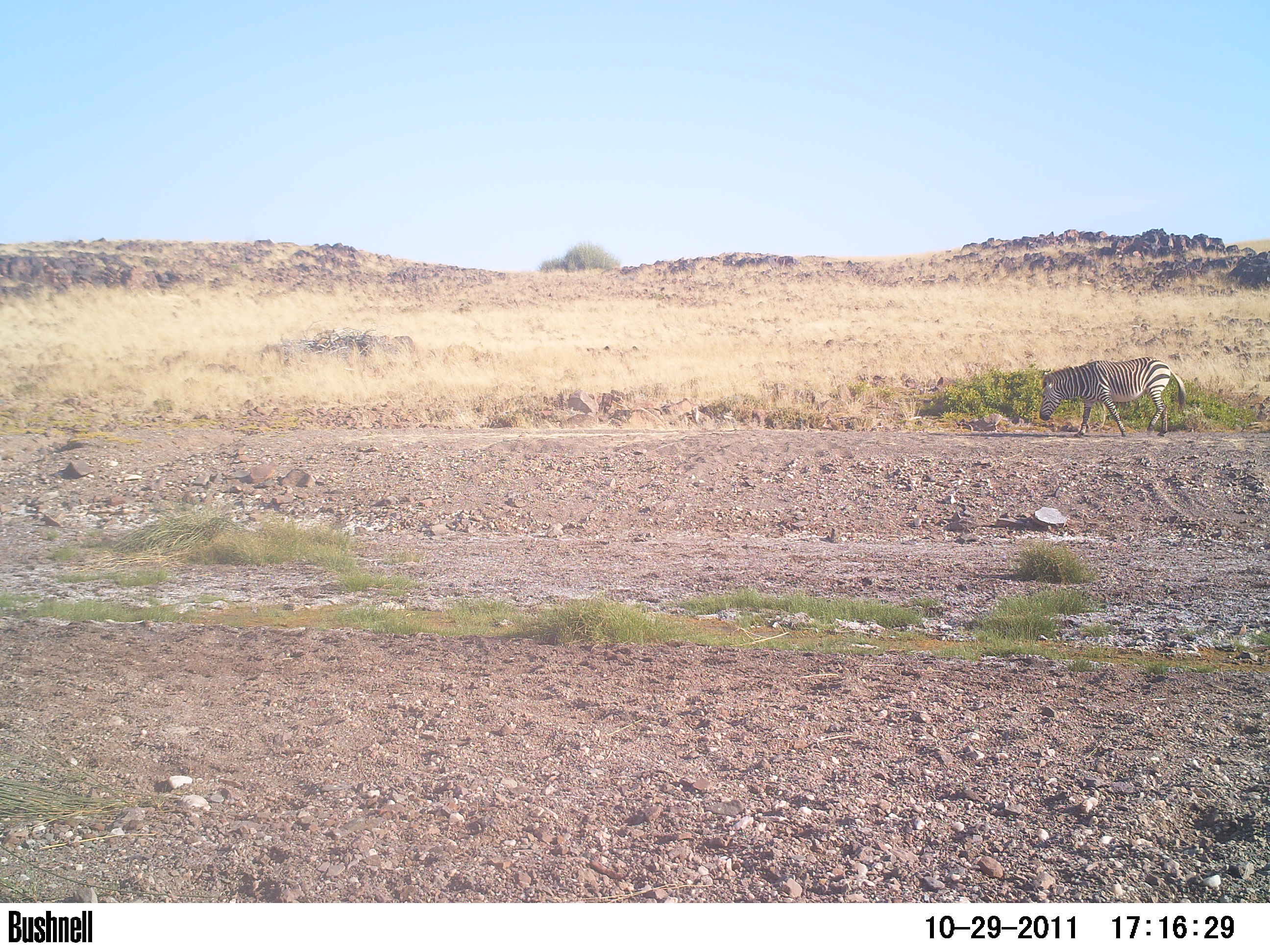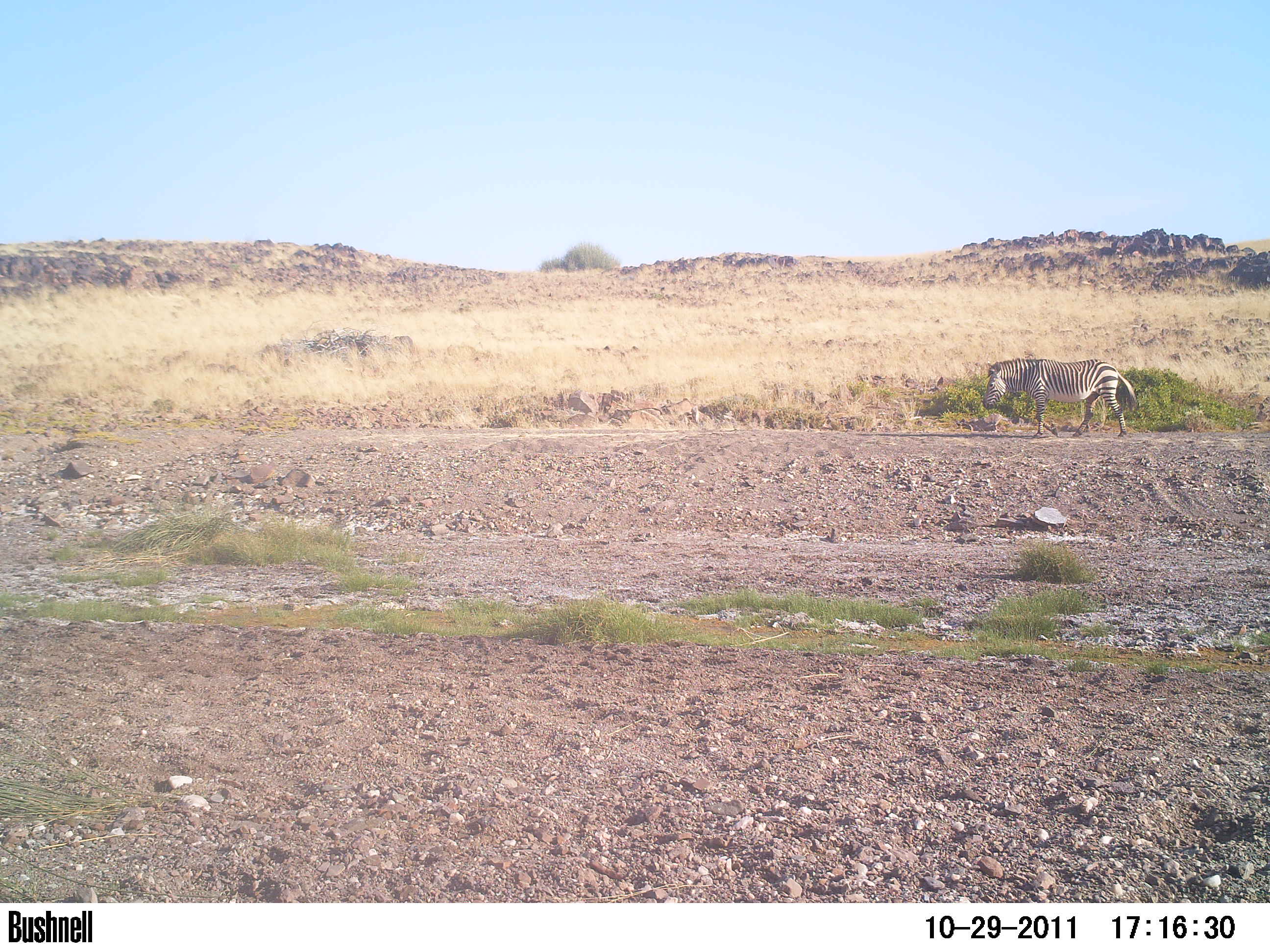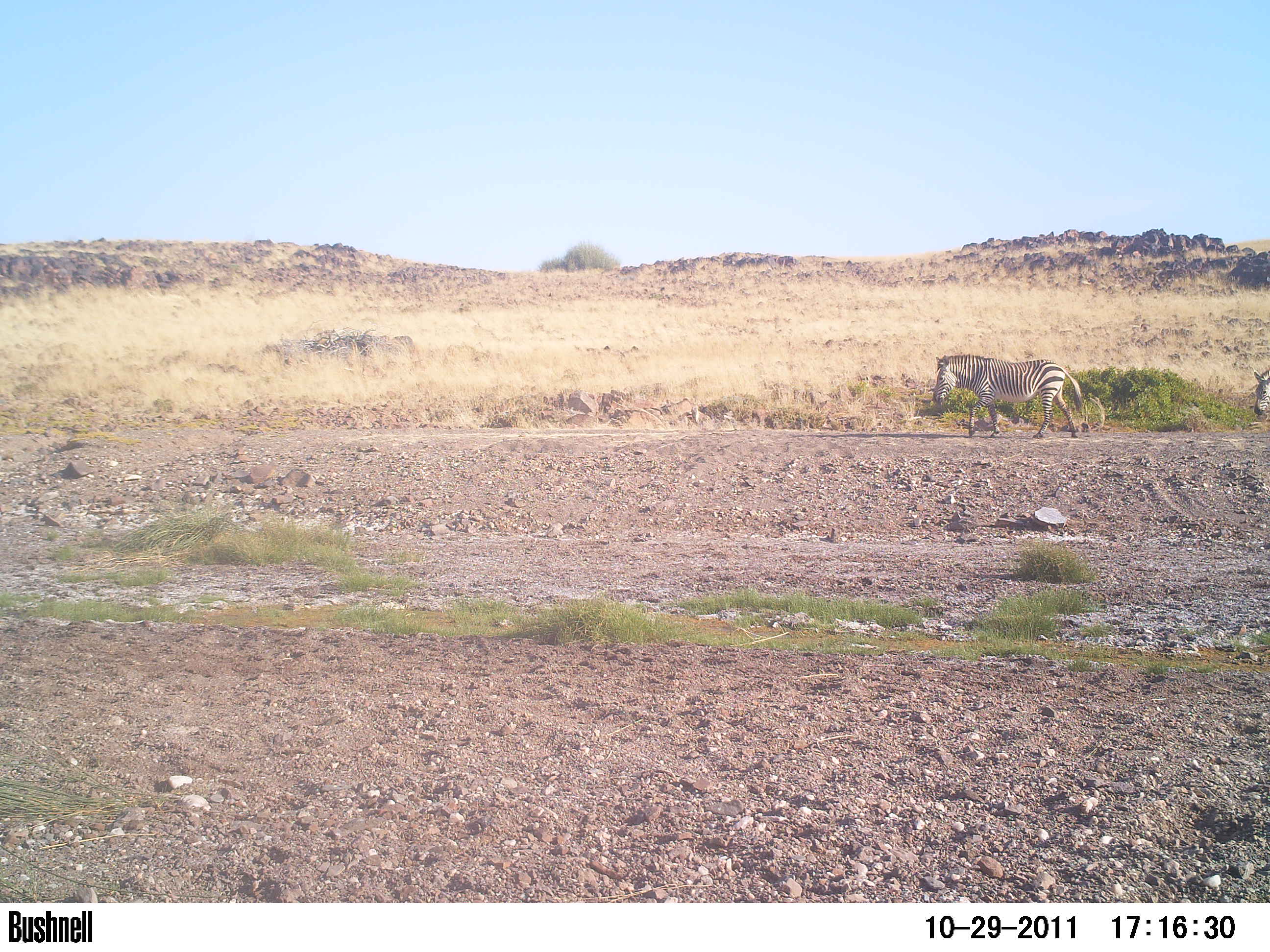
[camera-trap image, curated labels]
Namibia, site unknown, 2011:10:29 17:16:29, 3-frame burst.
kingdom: Animalia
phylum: Chordata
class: Mammalia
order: Perissodactyla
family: Equidae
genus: Equus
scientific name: Equus zebra hartmannae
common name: hartmann's mountain zebra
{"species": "Equus zebra hartmannae (hartmann's mountain zebra)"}